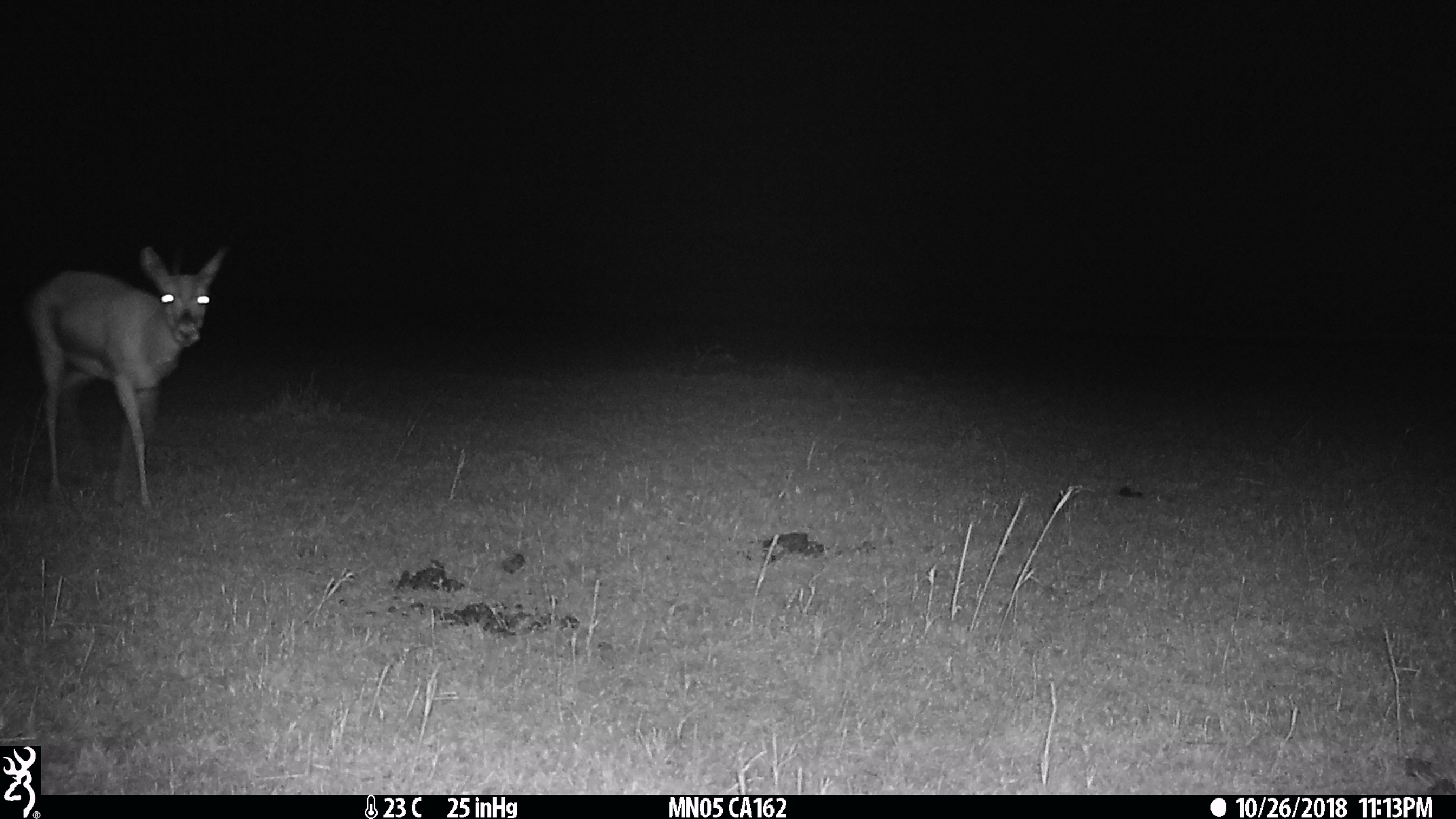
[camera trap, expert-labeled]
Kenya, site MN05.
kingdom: Animalia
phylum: Chordata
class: Mammalia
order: Artiodactyla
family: Bovidae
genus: Eudorcas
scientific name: Eudorcas thomsonii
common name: thomon's gazelle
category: gazelle thomsons